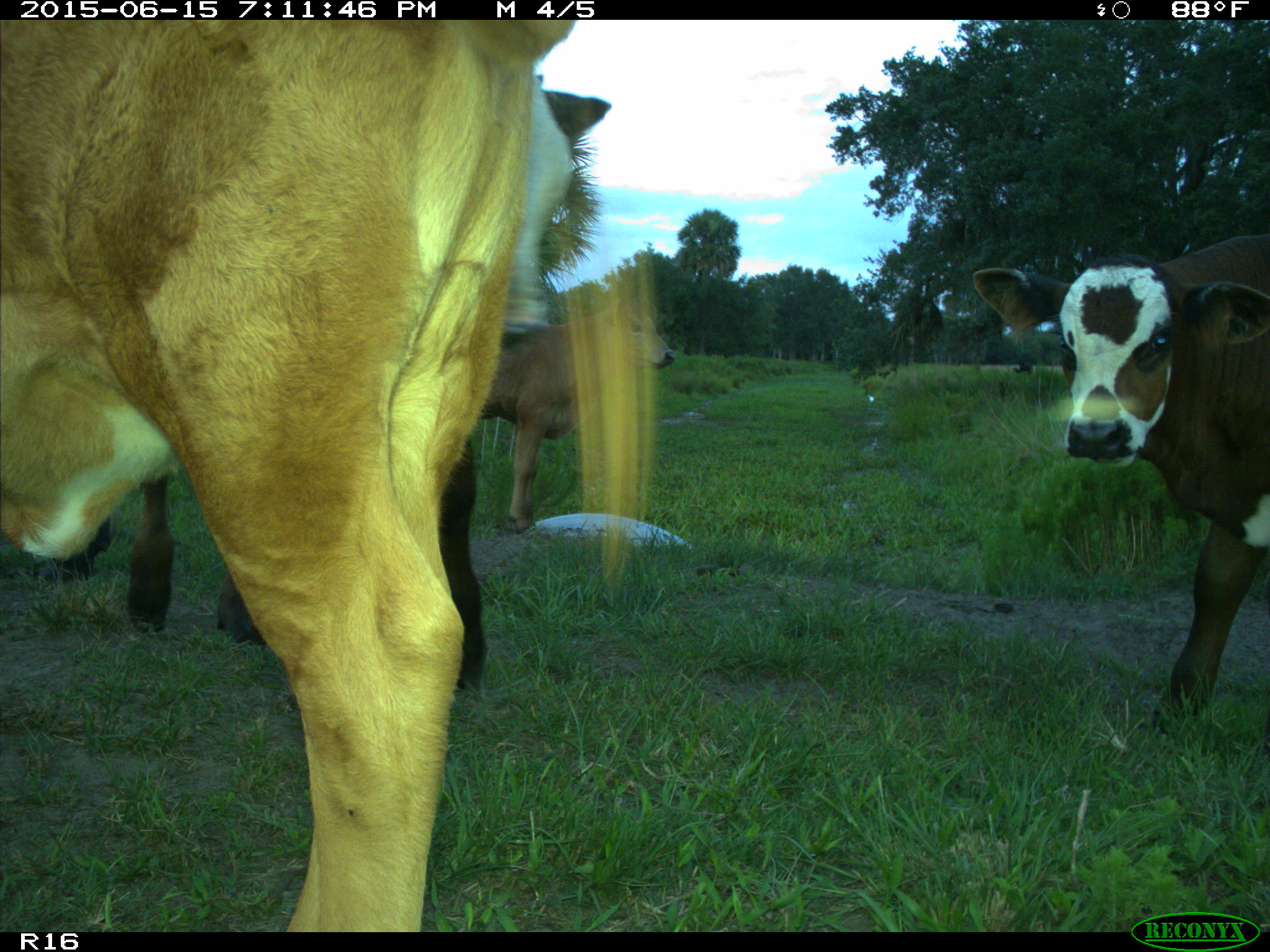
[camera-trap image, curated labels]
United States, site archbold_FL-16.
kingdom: Animalia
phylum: Chordata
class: Mammalia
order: Artiodactyla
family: Bovidae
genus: Bos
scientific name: Bos taurus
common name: domestic cow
Bos taurus (domestic cow).